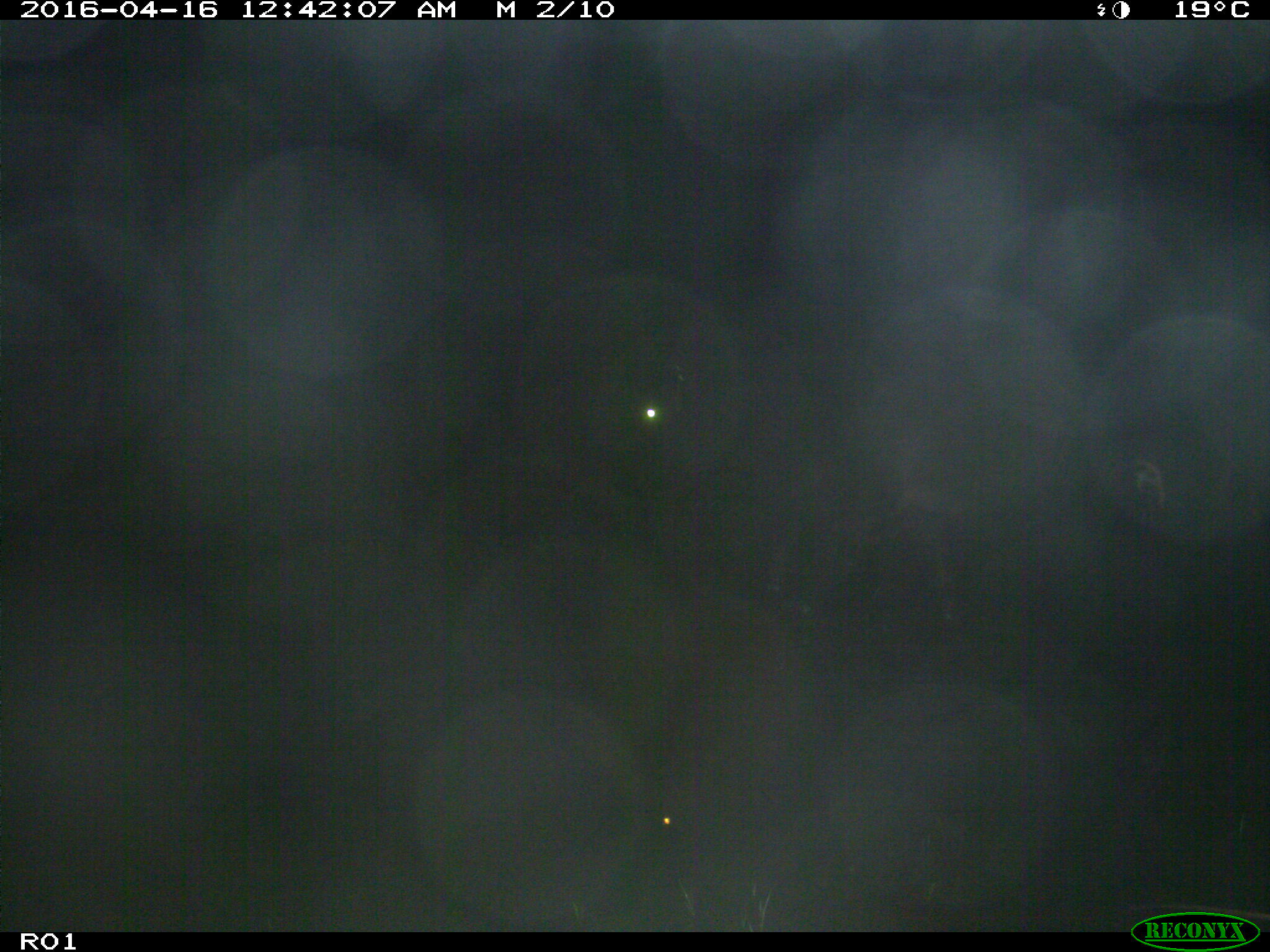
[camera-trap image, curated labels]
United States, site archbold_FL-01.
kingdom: Animalia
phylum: Chordata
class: Mammalia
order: Artiodactyla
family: Bovidae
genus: Bos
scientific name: Bos taurus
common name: domestic cow